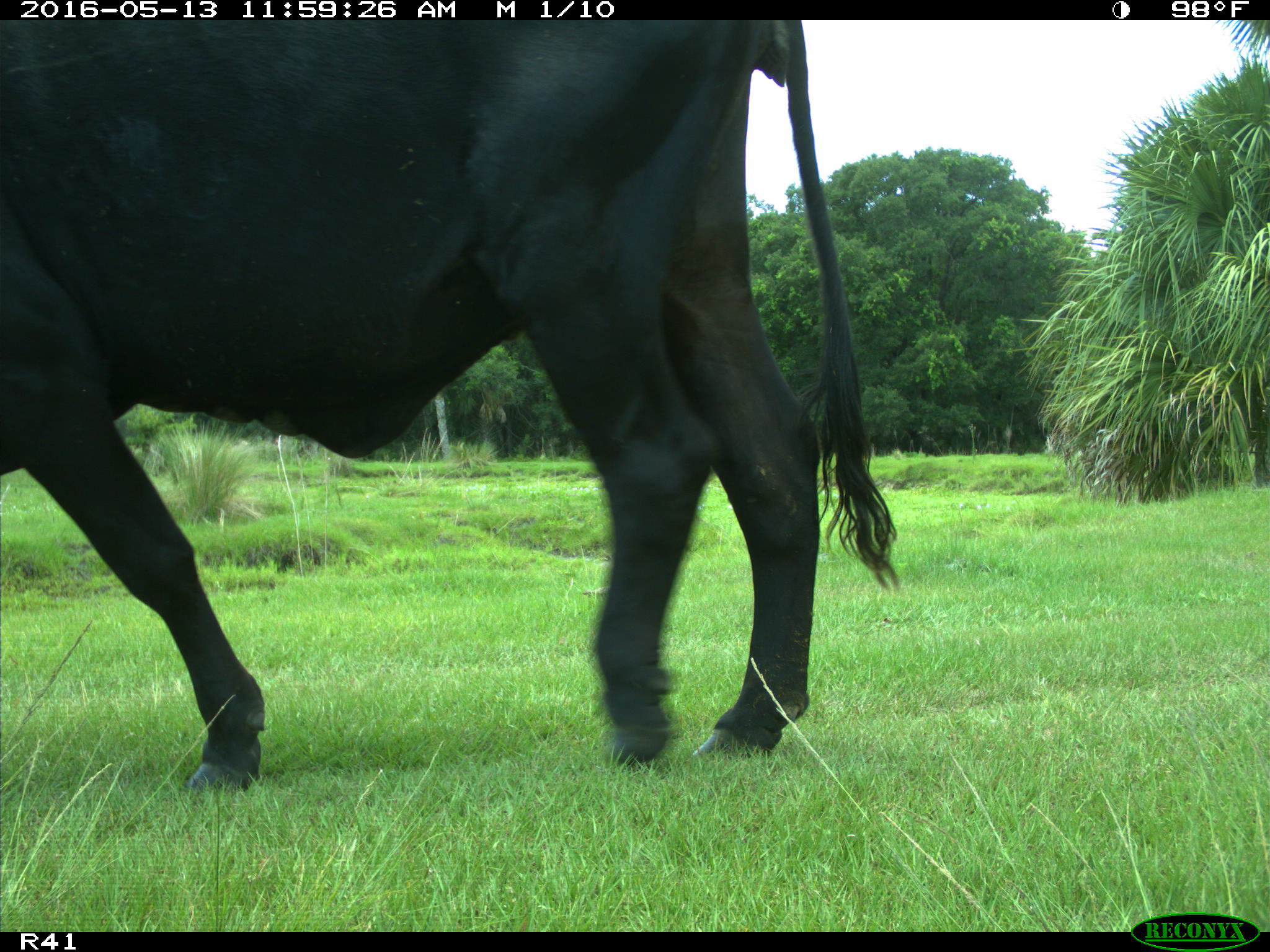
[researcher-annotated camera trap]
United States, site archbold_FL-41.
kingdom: Animalia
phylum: Chordata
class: Mammalia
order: Artiodactyla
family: Bovidae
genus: Bos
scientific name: Bos taurus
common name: domestic cow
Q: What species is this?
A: Bos taurus (domestic cow).